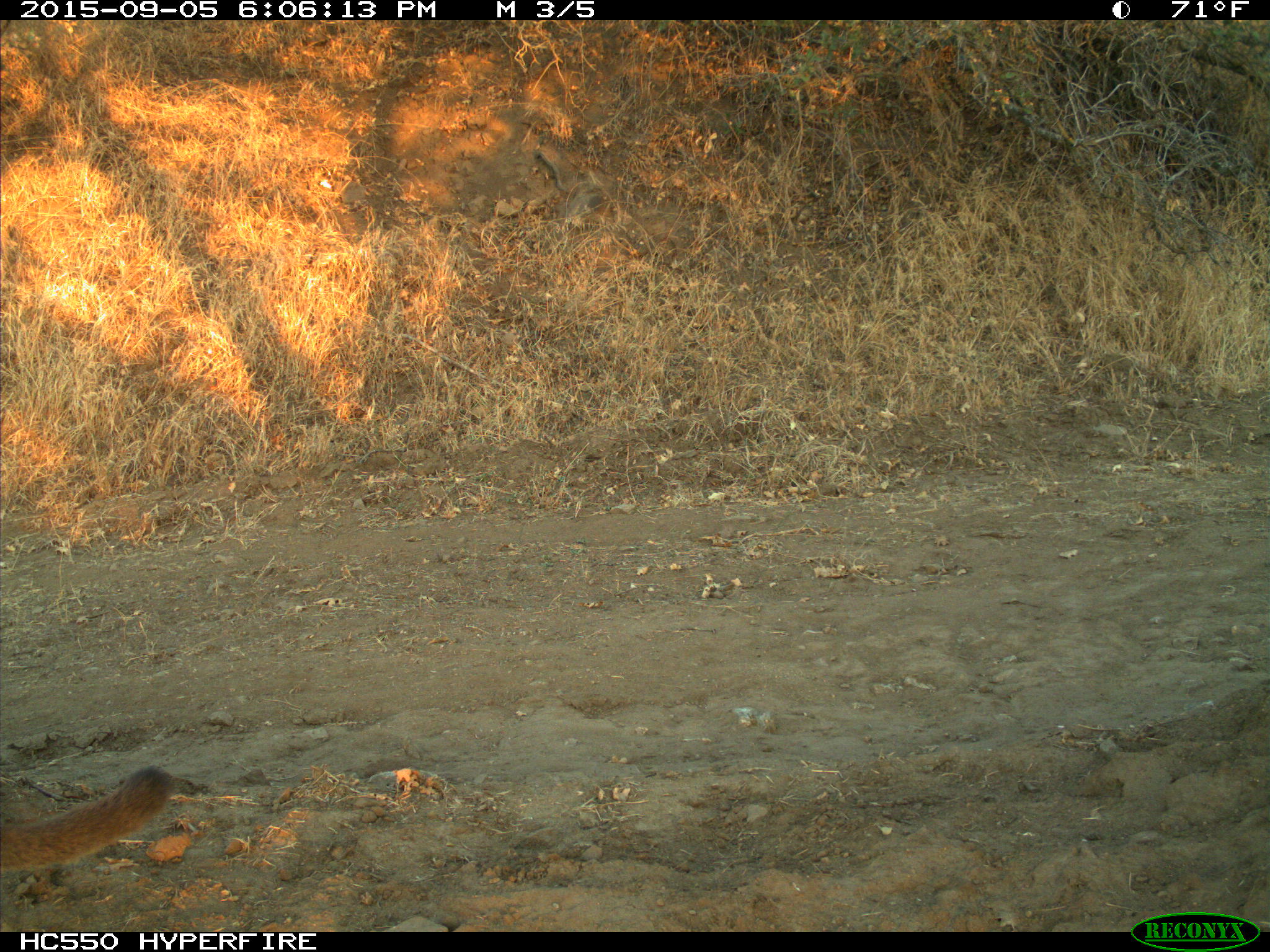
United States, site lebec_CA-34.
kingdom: Animalia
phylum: Chordata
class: Mammalia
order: Carnivora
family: Felidae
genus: Puma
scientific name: Puma concolor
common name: mountain lion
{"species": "Puma concolor (mountain lion)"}